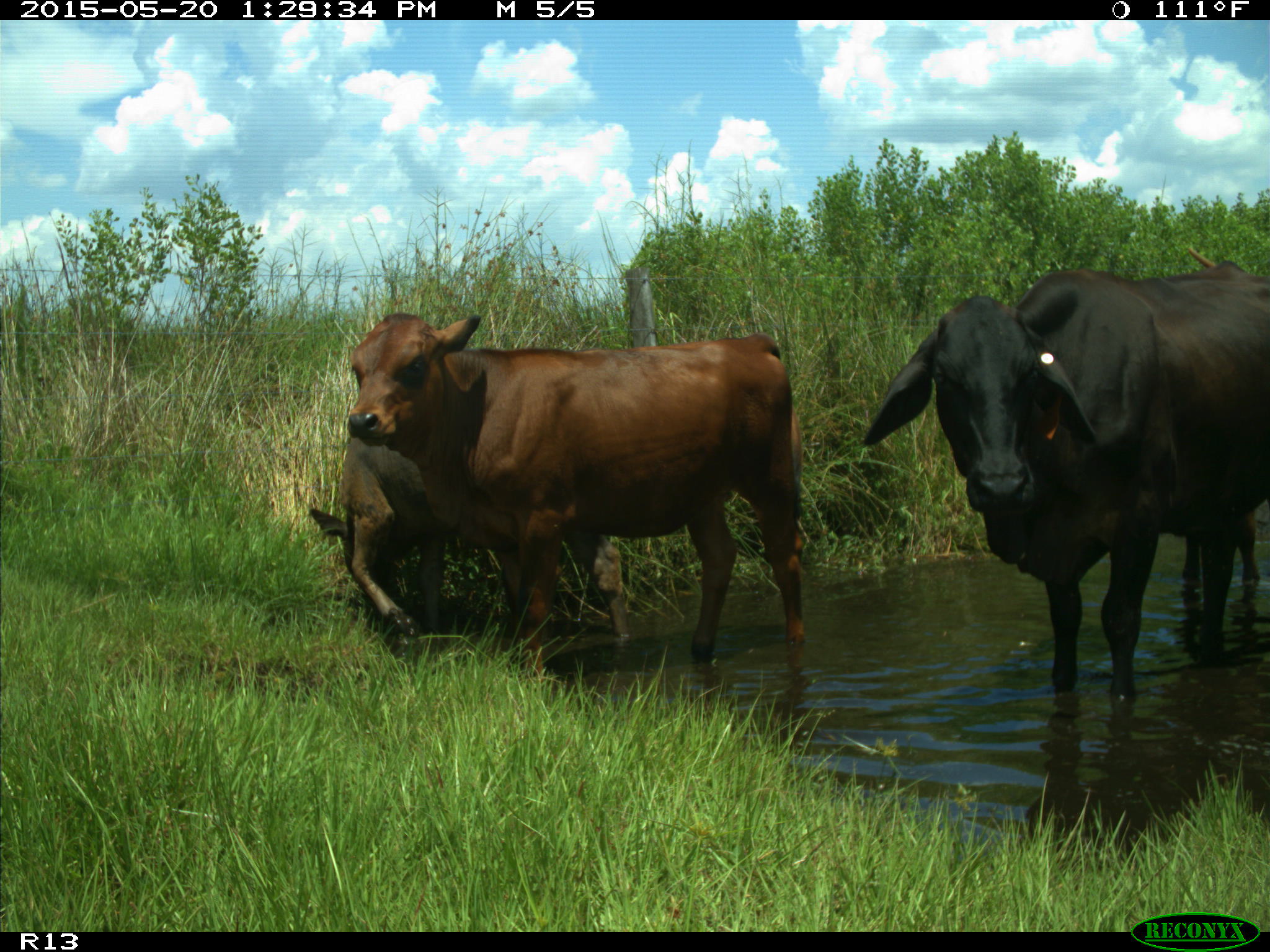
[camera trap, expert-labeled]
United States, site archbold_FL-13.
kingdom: Animalia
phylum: Chordata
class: Mammalia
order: Artiodactyla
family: Bovidae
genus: Bos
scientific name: Bos taurus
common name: domestic cow